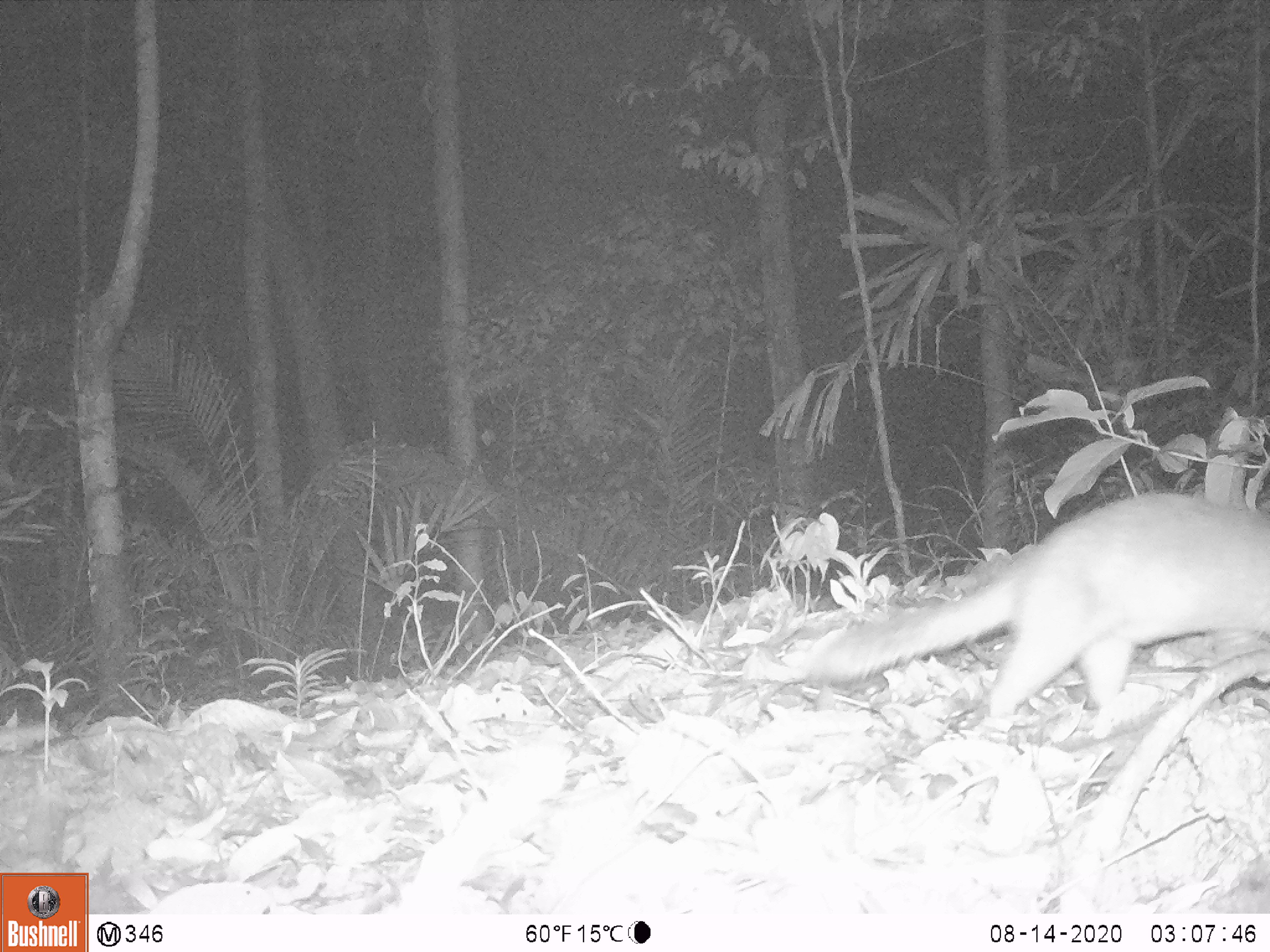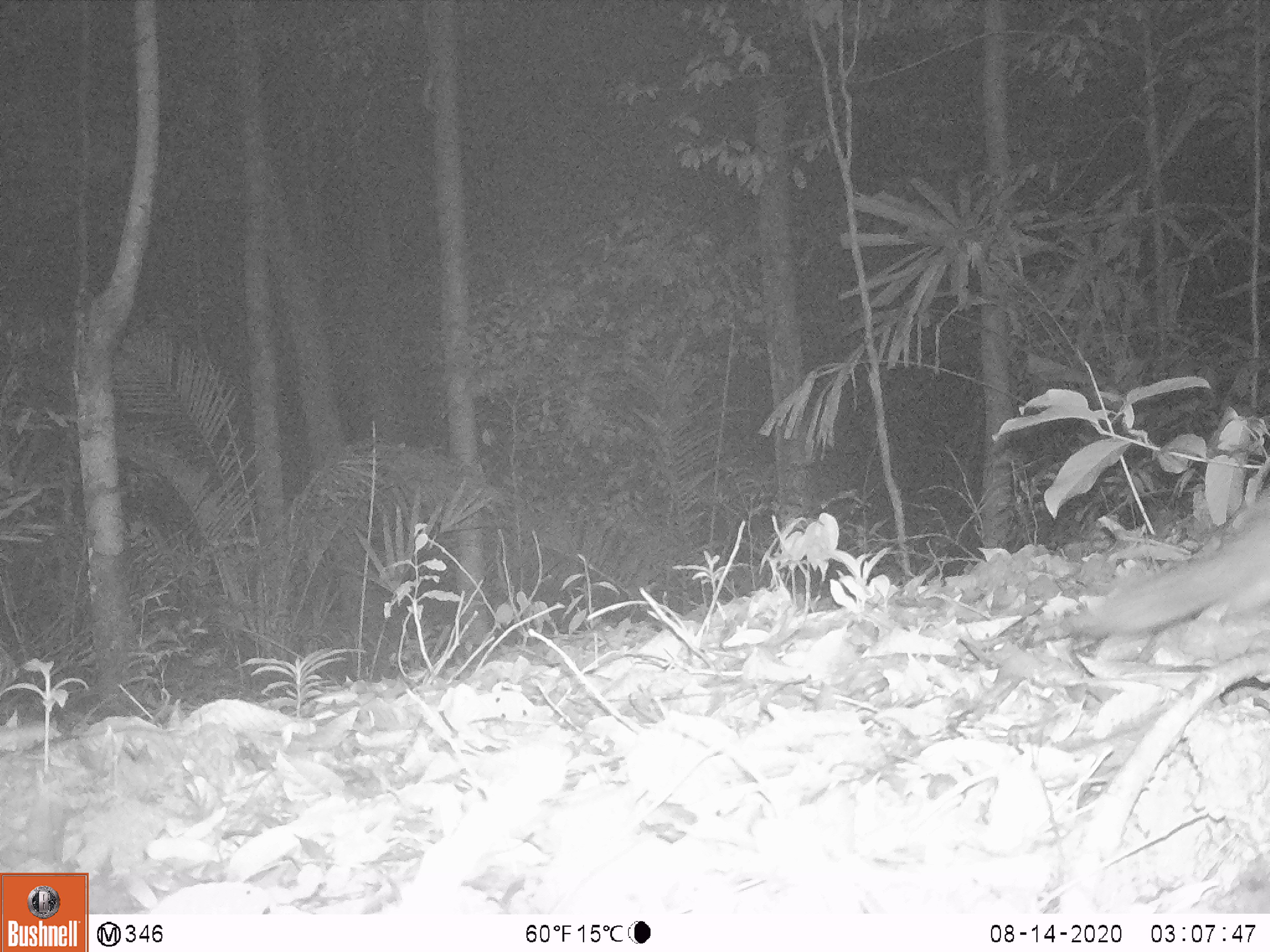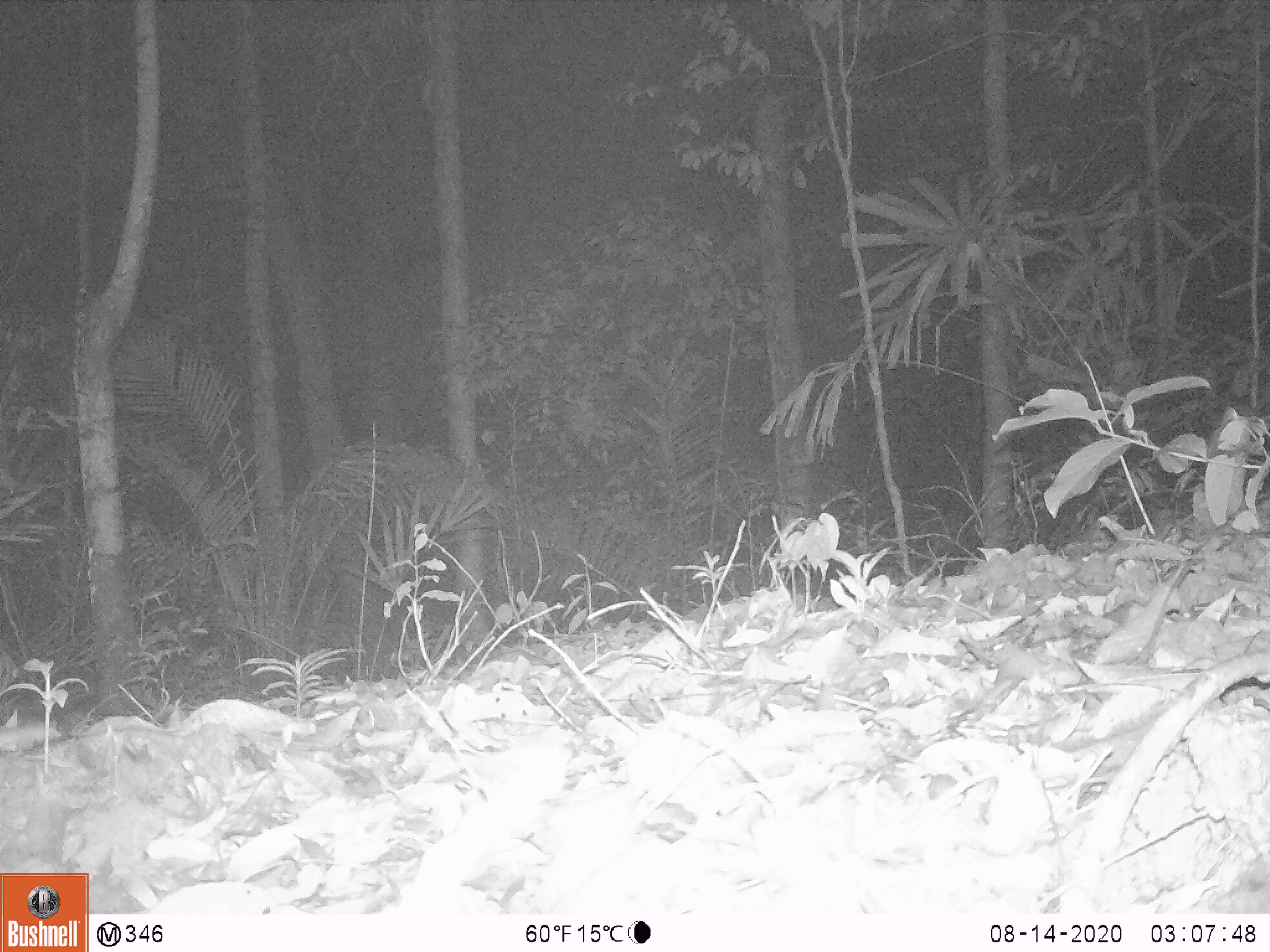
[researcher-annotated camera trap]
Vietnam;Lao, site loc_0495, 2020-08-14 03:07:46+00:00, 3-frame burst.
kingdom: Animalia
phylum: Chordata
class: Mammalia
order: Carnivora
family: Mustelidae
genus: Melogale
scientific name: Melogale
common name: ferret badger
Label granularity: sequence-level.